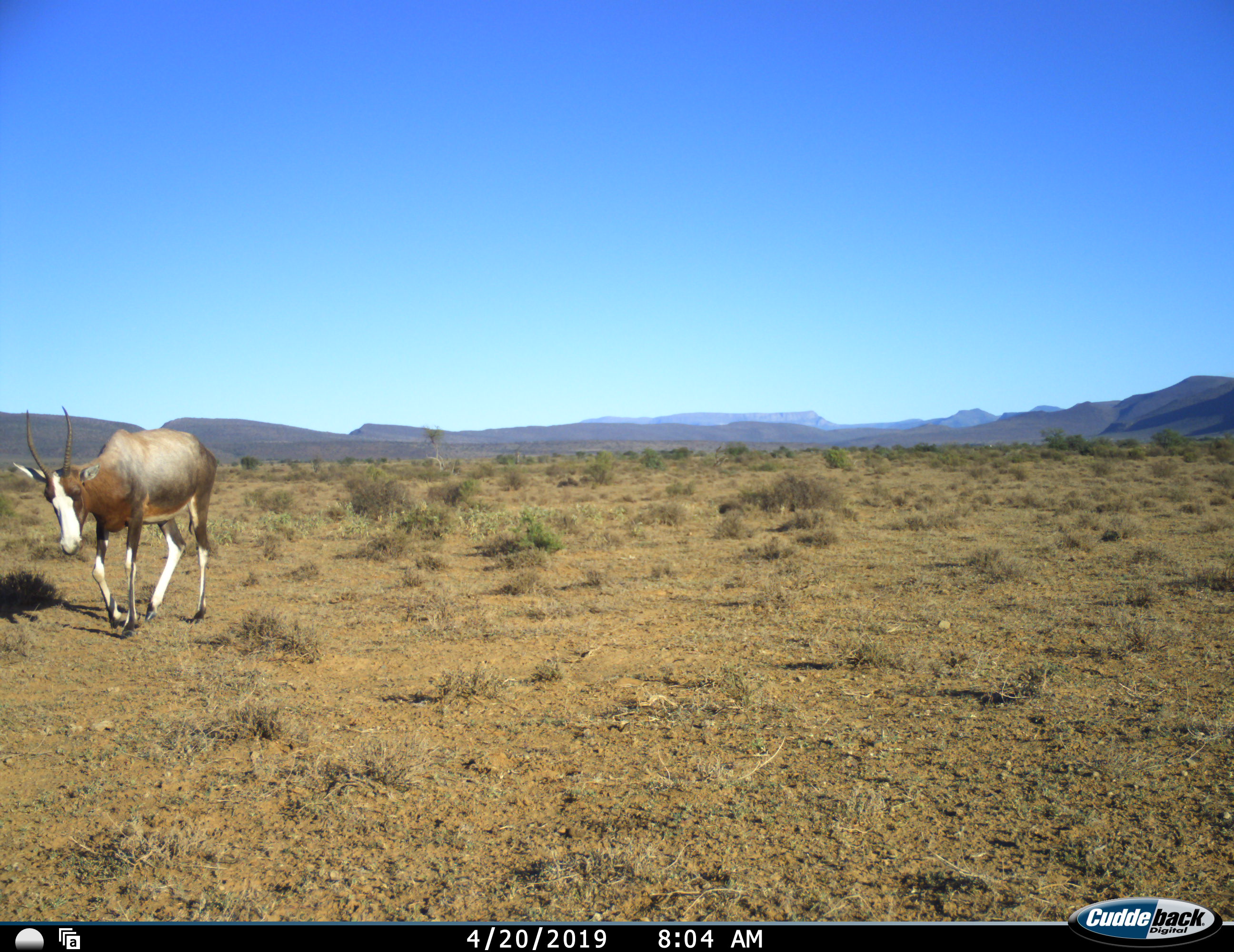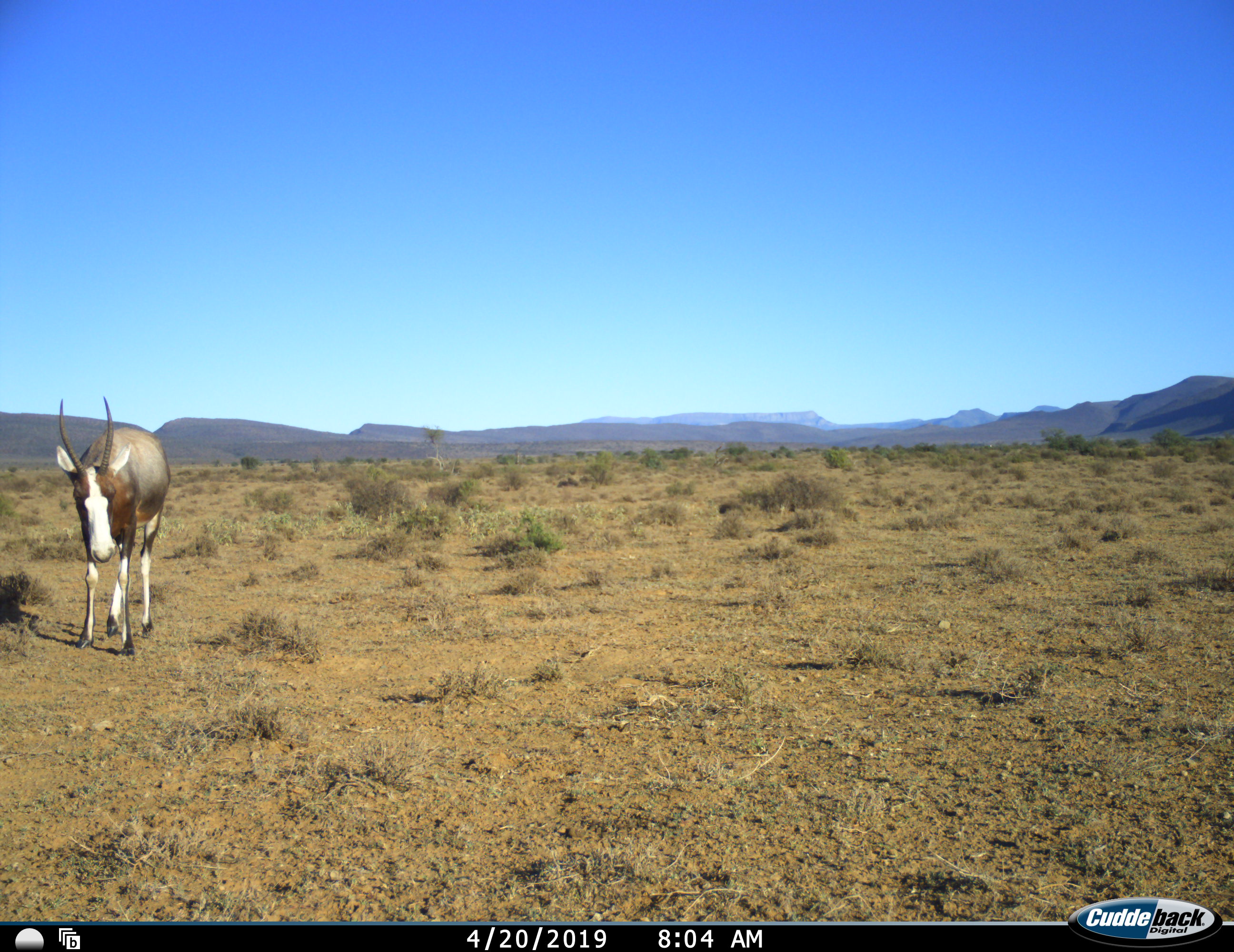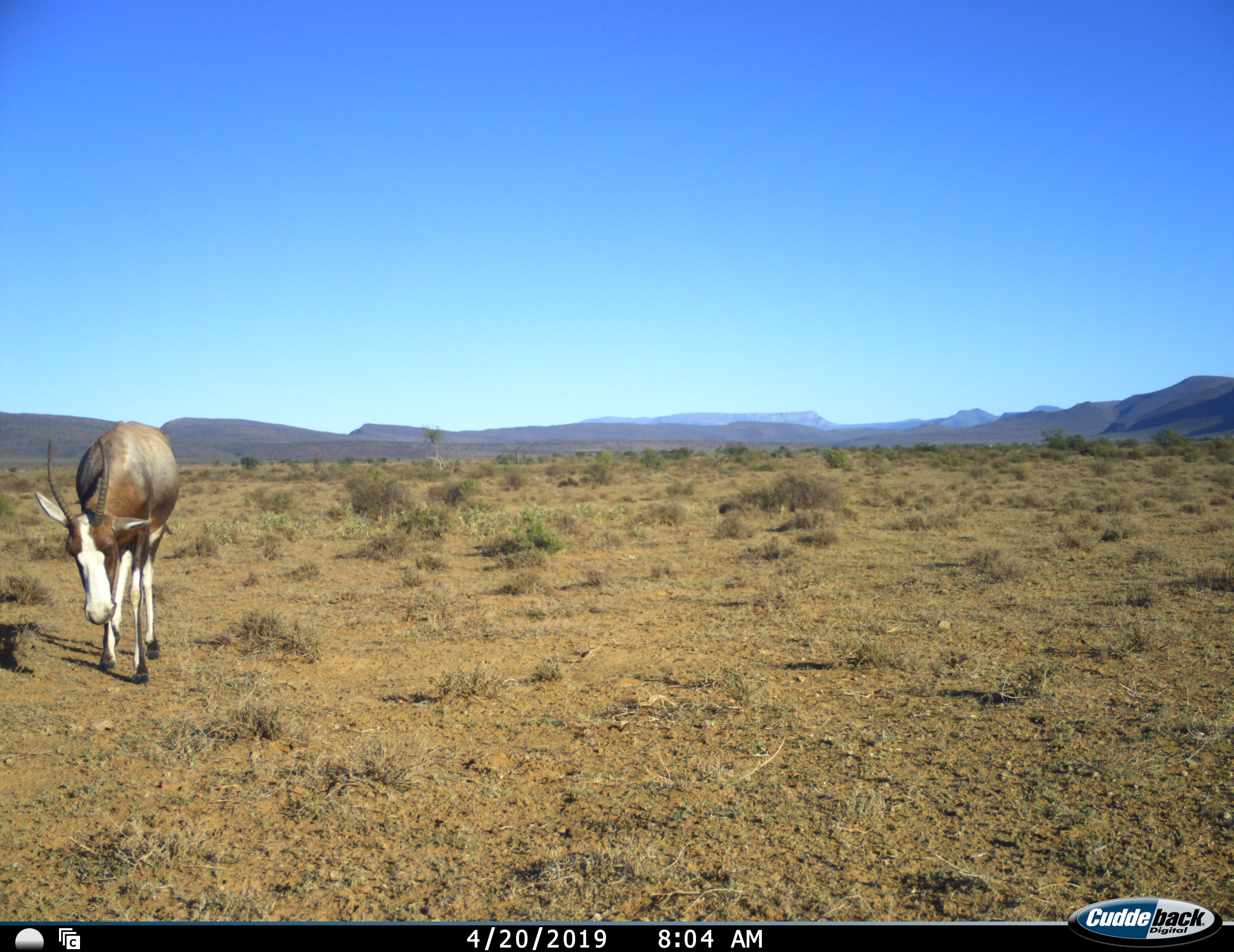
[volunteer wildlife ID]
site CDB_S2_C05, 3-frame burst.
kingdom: Animalia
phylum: Chordata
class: Mammalia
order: Artiodactyla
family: Bovidae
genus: Damaliscus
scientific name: Damaliscus pygargus phillipsi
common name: blesbok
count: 1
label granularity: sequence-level